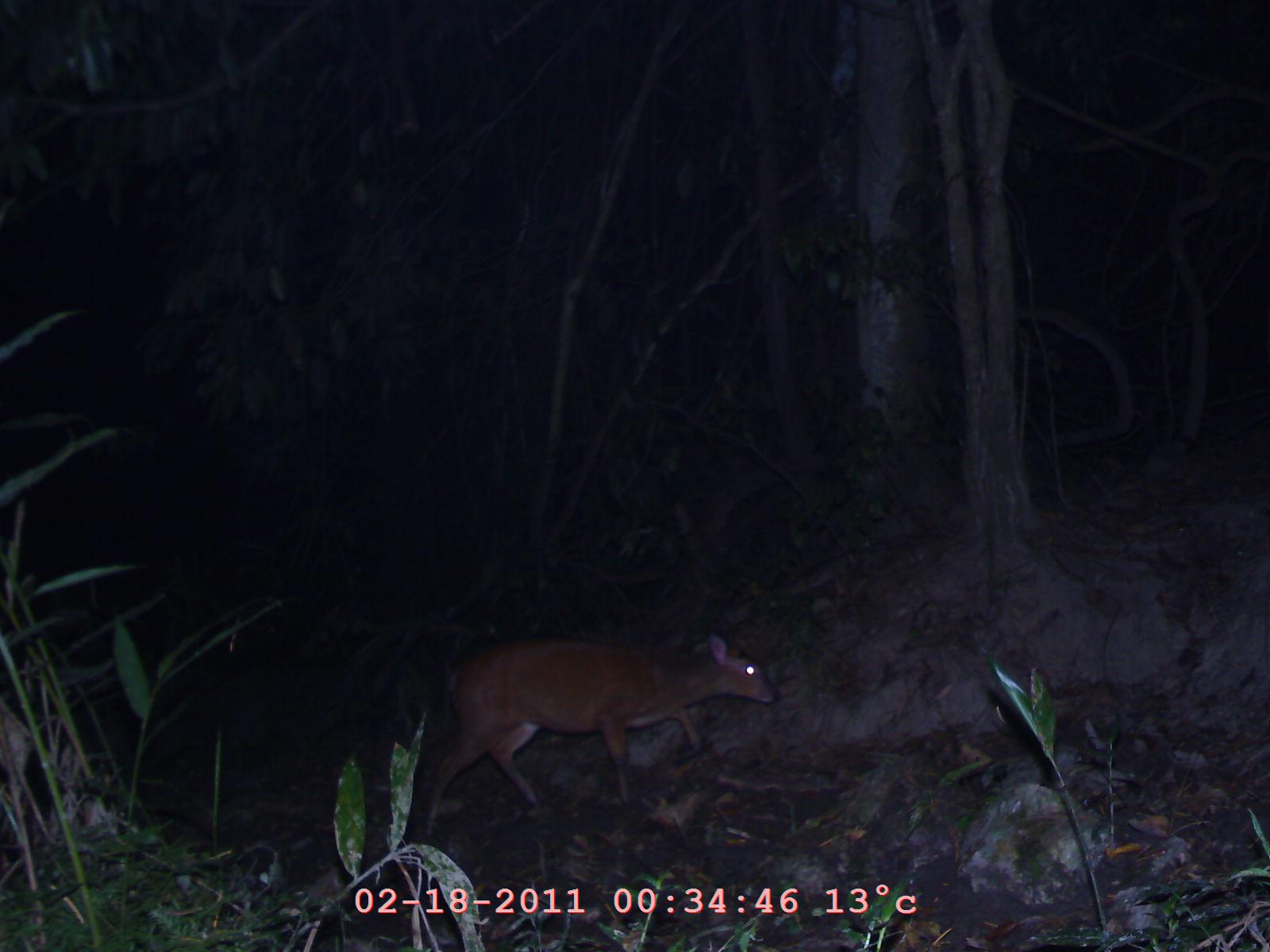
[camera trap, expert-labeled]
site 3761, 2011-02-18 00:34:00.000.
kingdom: Animalia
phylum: Chordata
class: Mammalia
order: Artiodactyla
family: Cervidae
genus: Muntiacus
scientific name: Muntiacus muntjak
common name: southern red muntjac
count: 1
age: adult